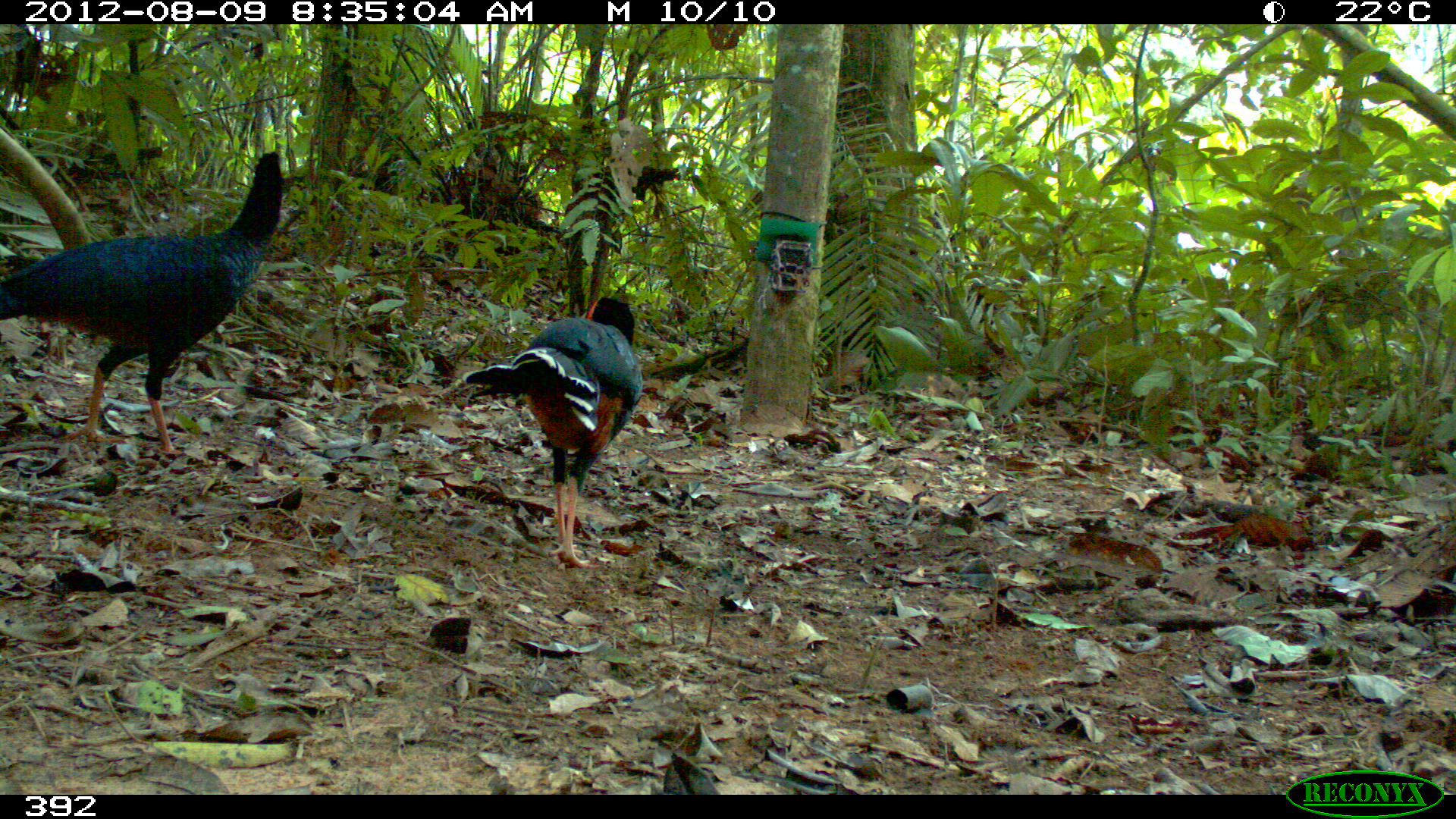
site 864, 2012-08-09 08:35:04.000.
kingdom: Animalia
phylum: Chordata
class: Aves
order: Galliformes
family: Cracidae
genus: Mitu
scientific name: Mitu tuberosum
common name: razor-billed curassow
Mitu tuberosum (razor-billed curassow).